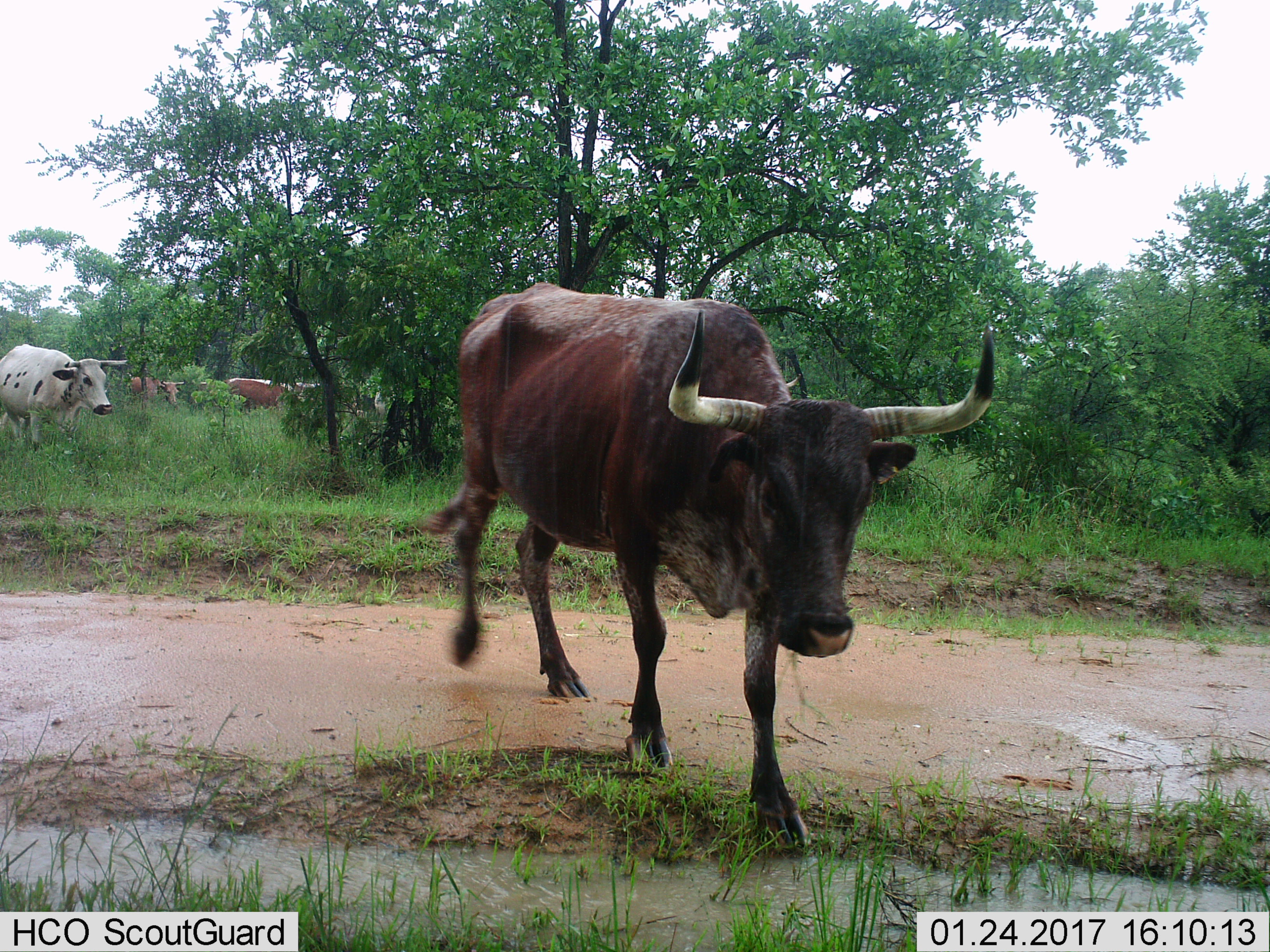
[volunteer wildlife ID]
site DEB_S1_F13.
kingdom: Animalia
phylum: Chordata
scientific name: Vertebrata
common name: domestic animal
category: domesticanimal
Domesticanimal (domestic animal) (Vertebrata), count 6. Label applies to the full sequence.